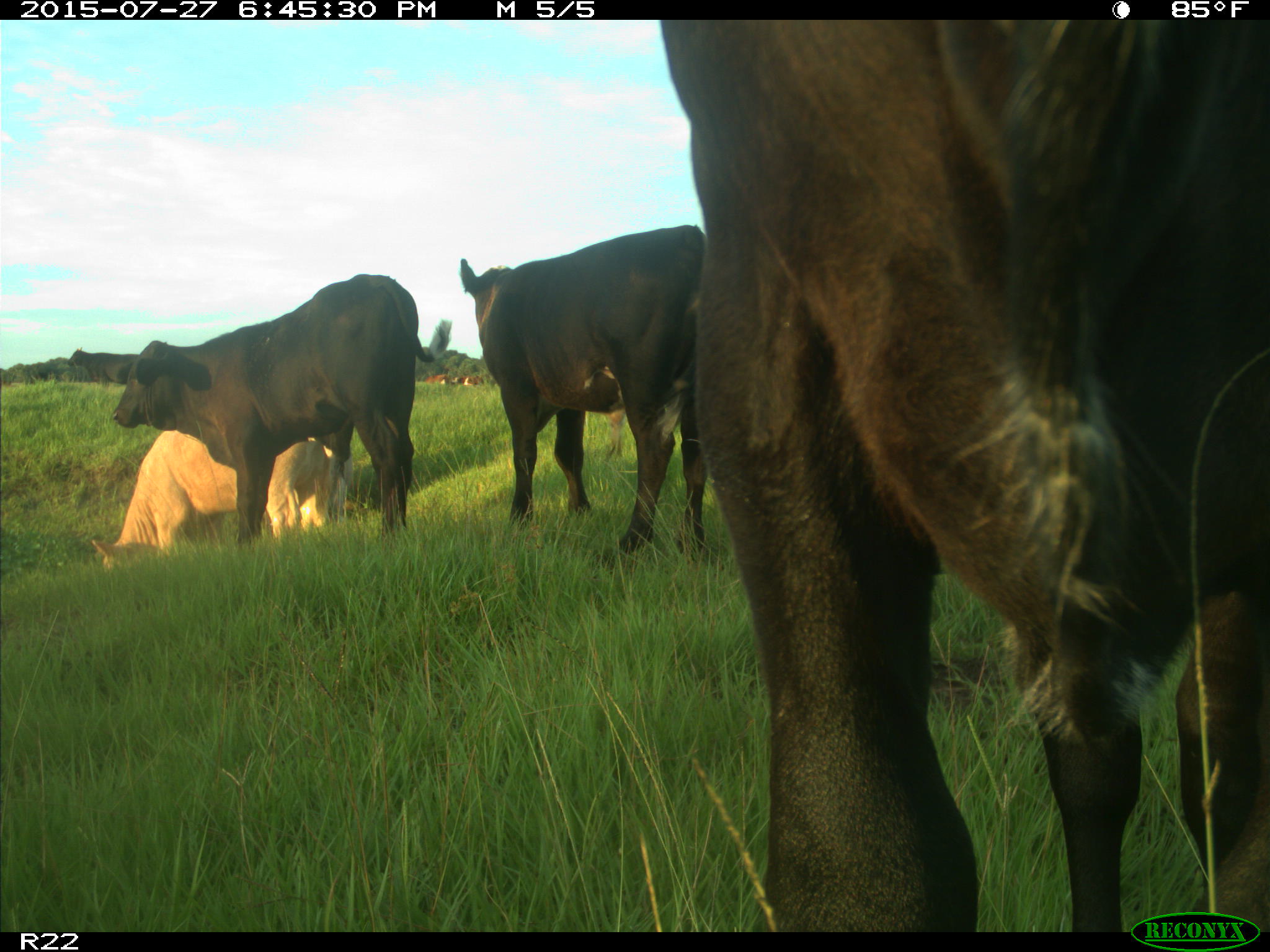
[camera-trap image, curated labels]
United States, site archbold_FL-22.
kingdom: Animalia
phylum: Chordata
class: Mammalia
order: Artiodactyla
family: Bovidae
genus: Bos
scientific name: Bos taurus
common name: domestic cow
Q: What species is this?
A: Bos taurus (domestic cow).